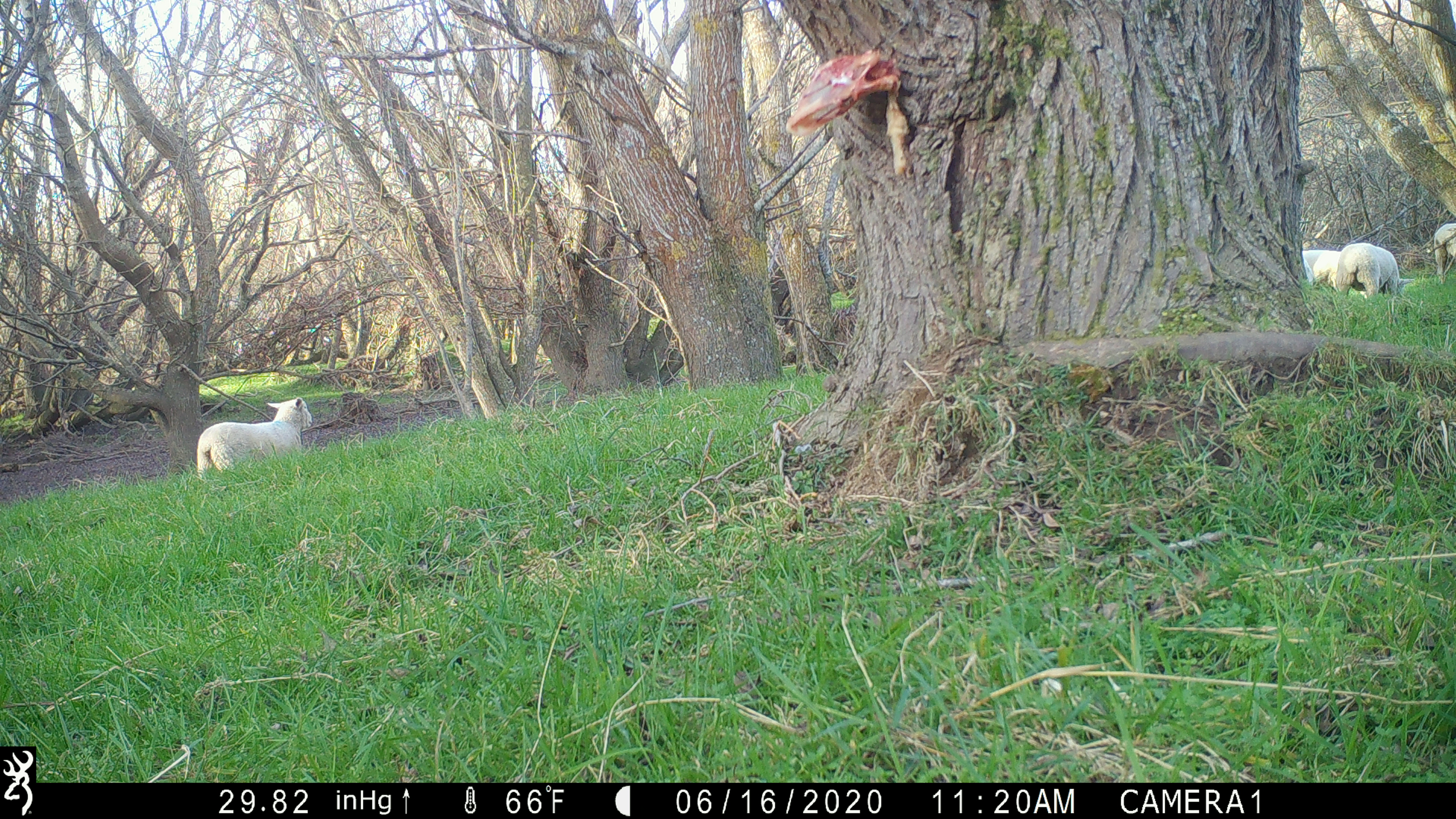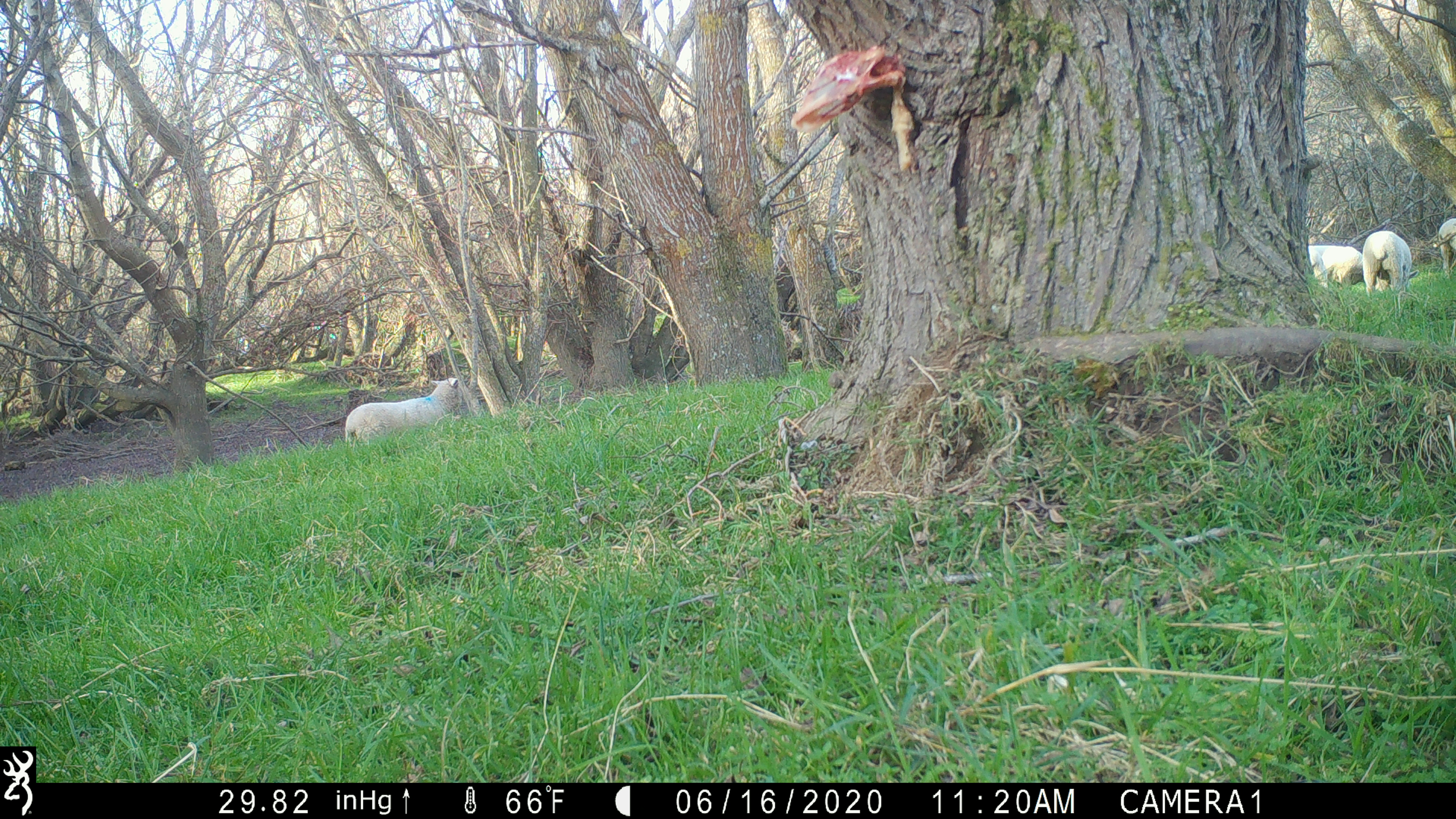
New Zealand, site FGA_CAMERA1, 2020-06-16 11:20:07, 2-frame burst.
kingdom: Animalia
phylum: Chordata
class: Mammalia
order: Artiodactyla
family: Bovidae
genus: Ovis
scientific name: Ovis aries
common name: domestic sheep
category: sheep